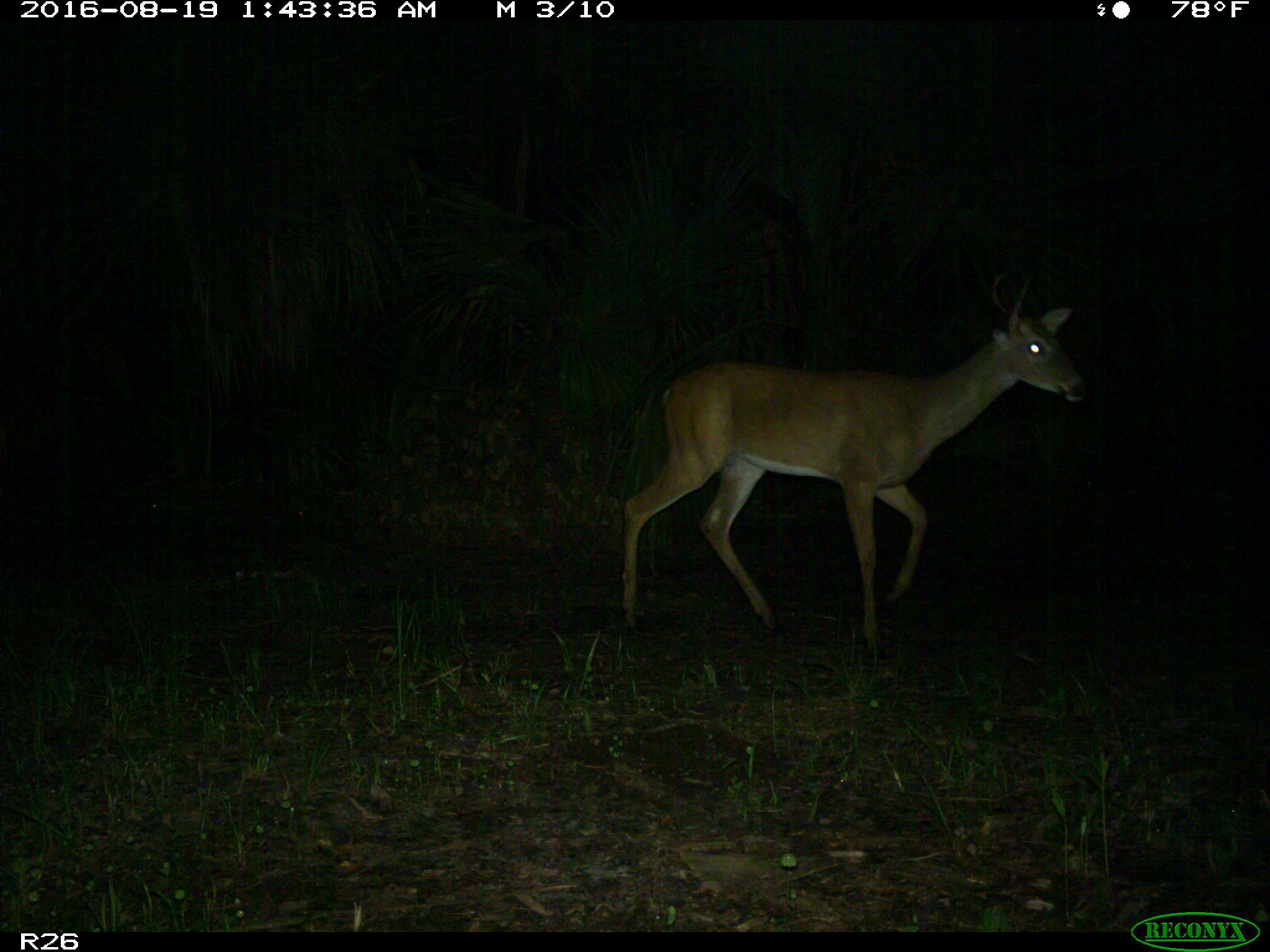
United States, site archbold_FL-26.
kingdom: Animalia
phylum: Chordata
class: Mammalia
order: Artiodactyla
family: Cervidae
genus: Odocoileus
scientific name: Odocoileus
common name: deer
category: unidentified deer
Unidentified deer (deer) (Odocoileus).